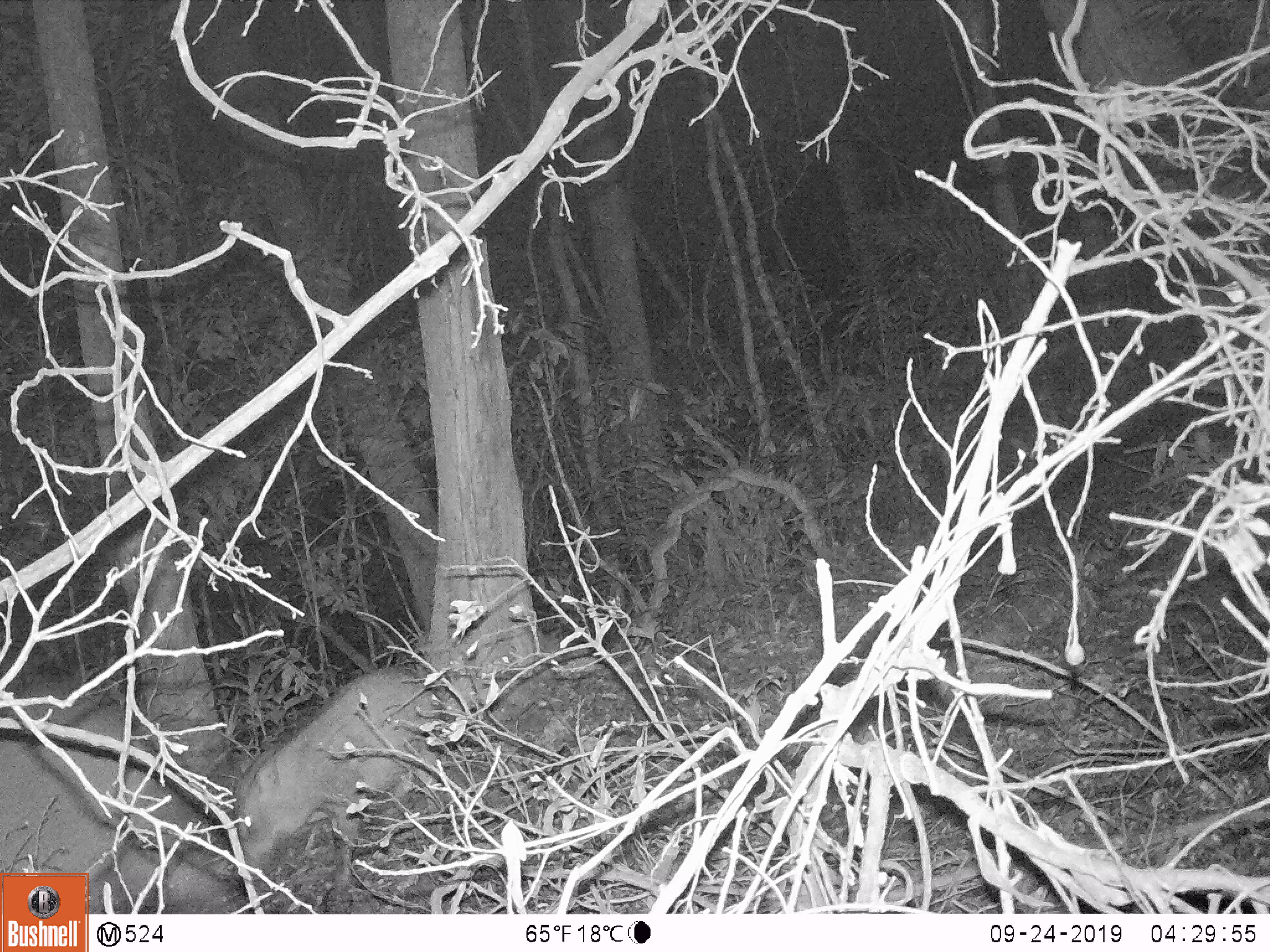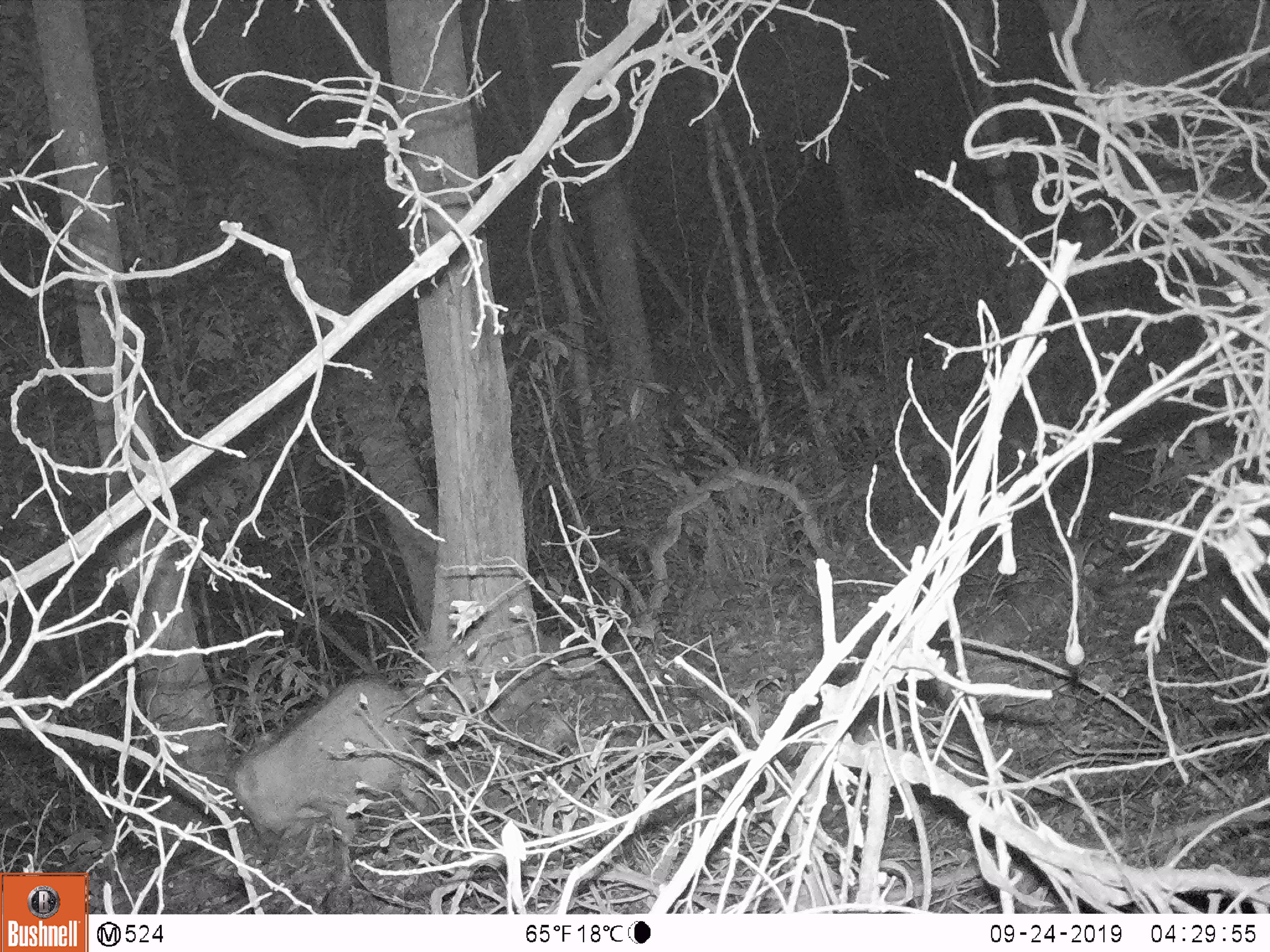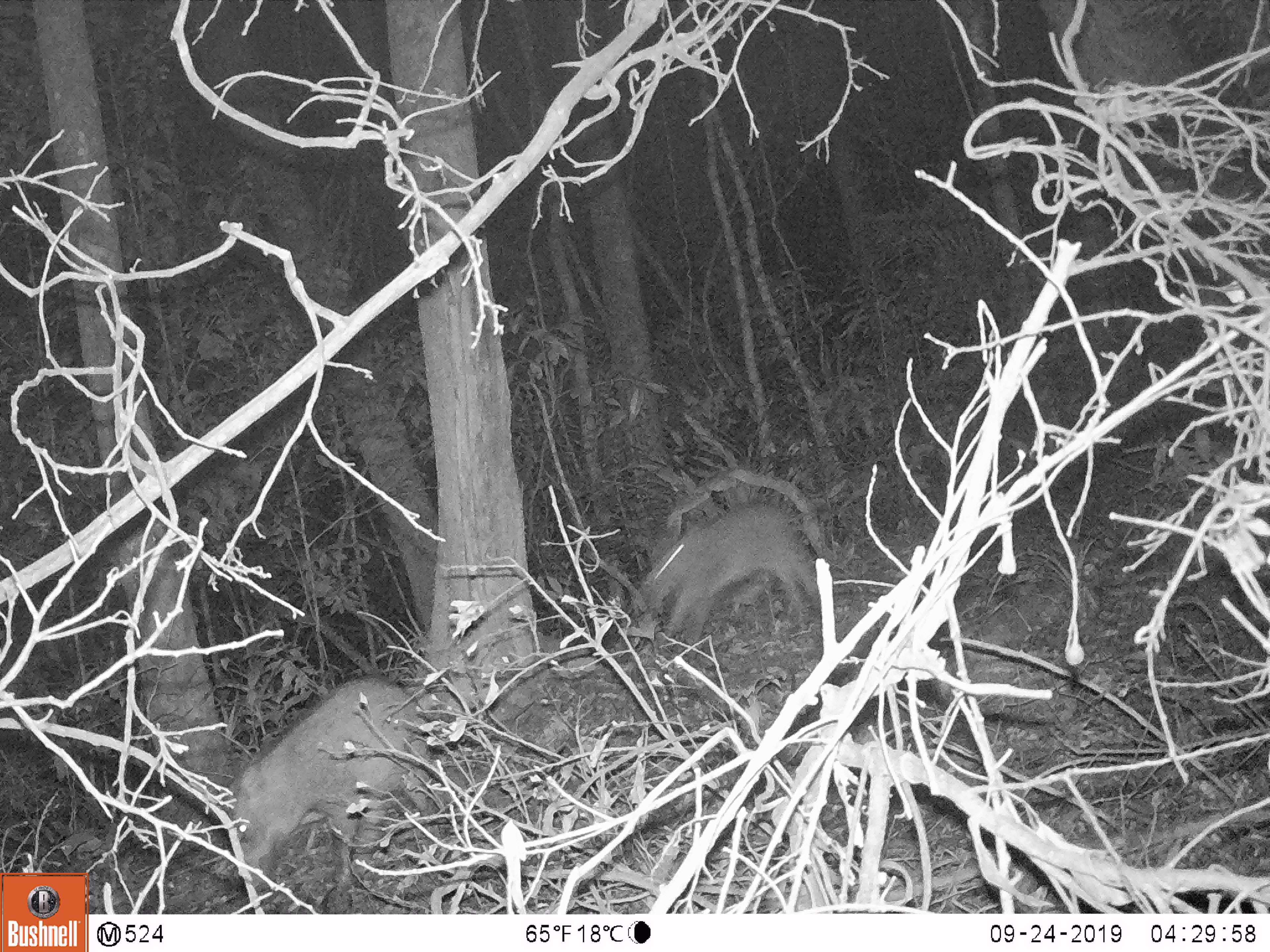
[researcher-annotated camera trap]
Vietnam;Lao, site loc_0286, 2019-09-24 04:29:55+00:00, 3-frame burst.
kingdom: Animalia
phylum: Chordata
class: Mammalia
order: Artiodactyla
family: Suidae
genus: Sus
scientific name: Sus scrofa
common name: eurasian wild pig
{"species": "eurasian wild pig (Sus scrofa)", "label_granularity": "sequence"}